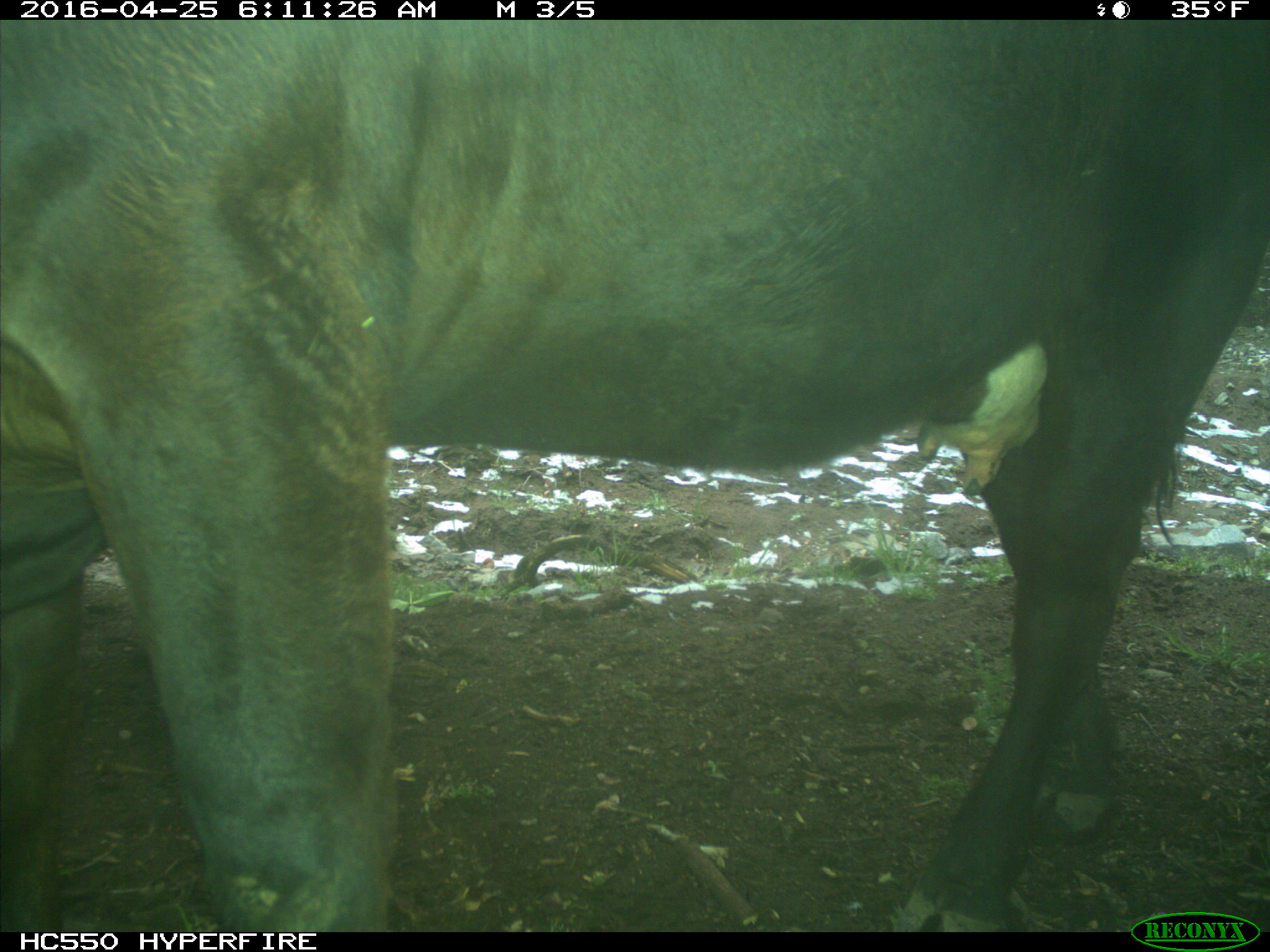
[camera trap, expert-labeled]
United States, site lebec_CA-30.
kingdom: Animalia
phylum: Chordata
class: Mammalia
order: Artiodactyla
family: Bovidae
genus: Bos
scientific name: Bos taurus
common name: domestic cow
Bos taurus (domestic cow).